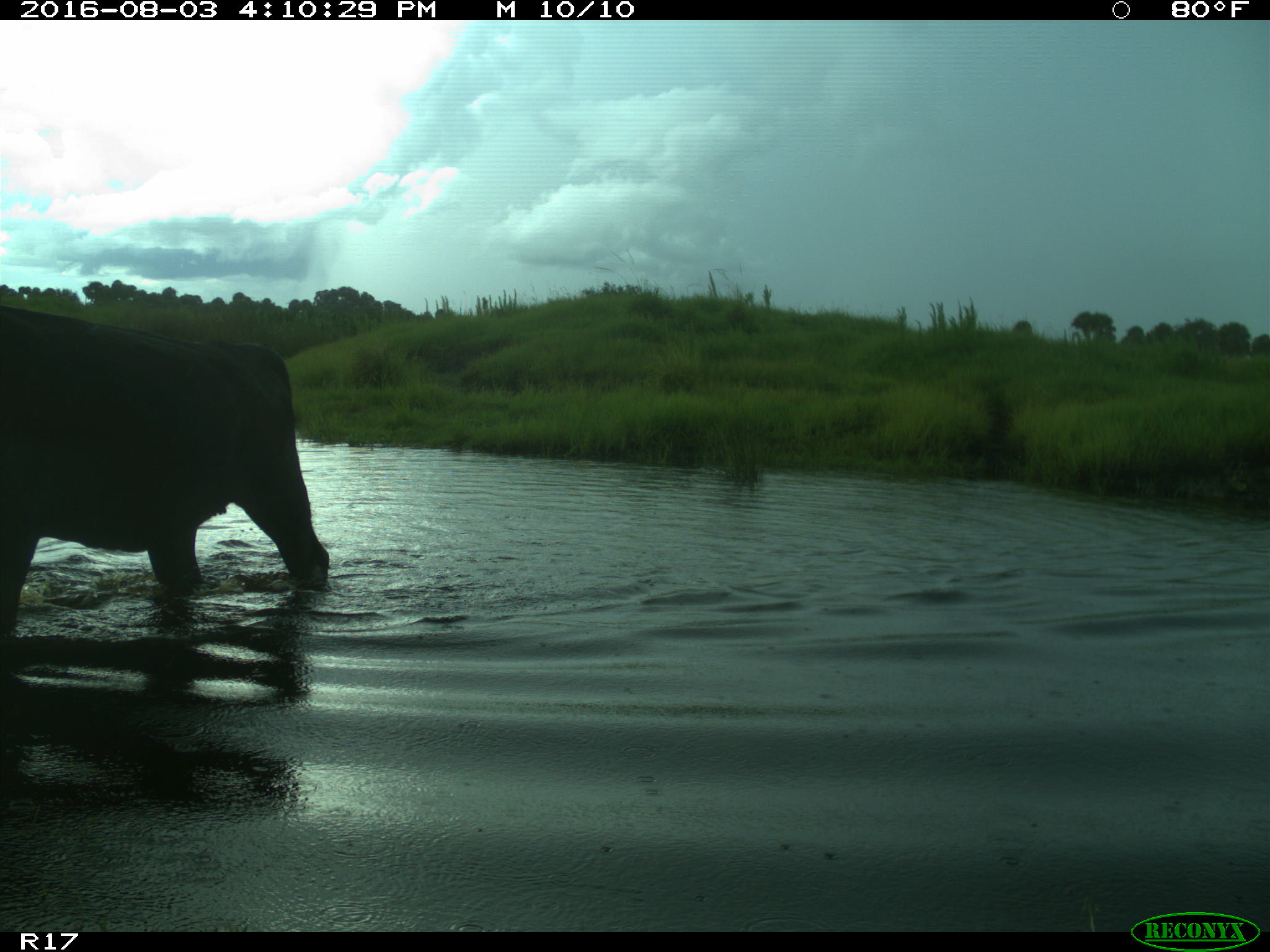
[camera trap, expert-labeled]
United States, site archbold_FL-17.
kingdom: Animalia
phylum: Chordata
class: Mammalia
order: Artiodactyla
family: Bovidae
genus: Bos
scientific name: Bos taurus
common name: domestic cow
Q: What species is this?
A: Bos taurus (domestic cow).